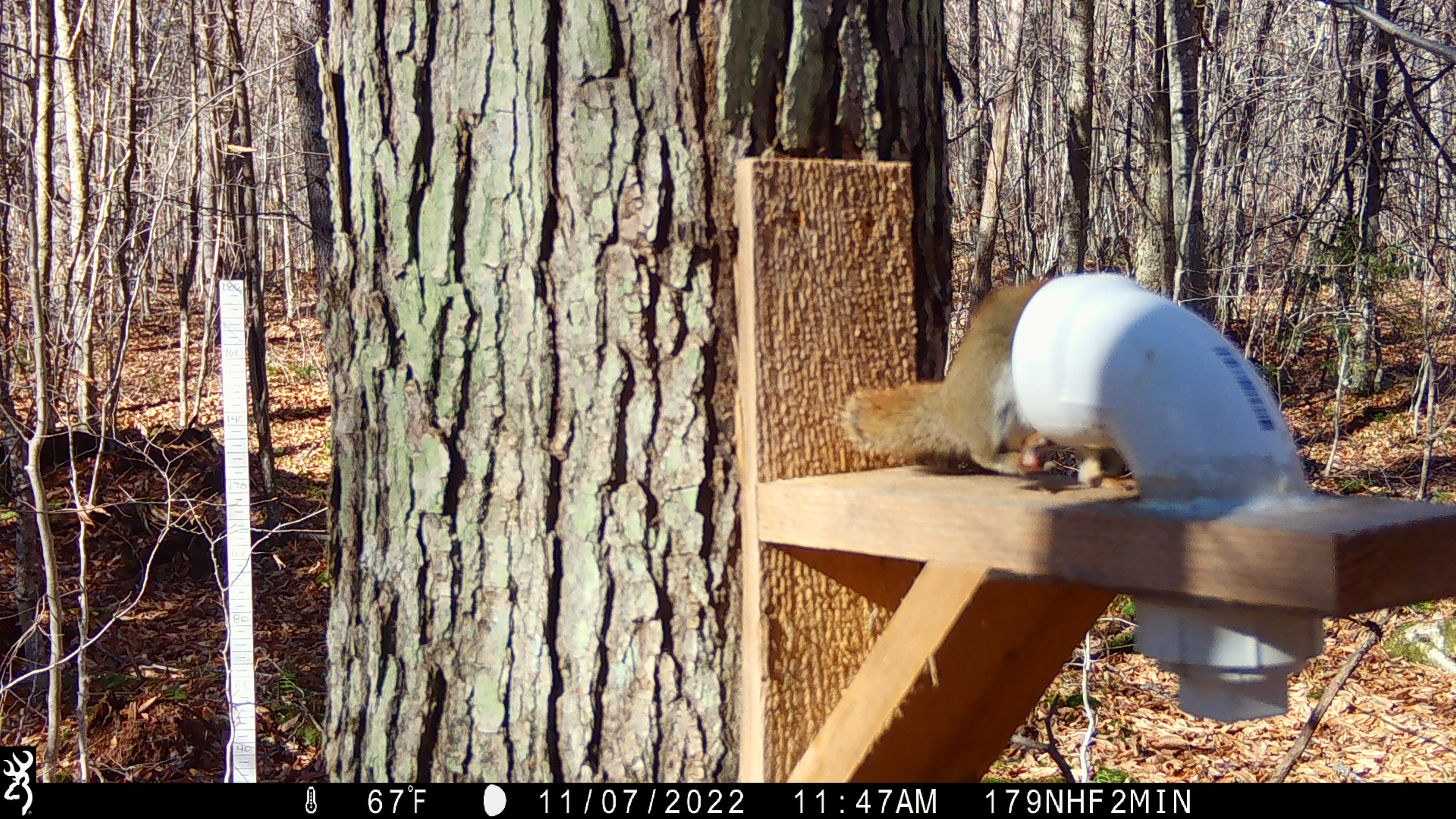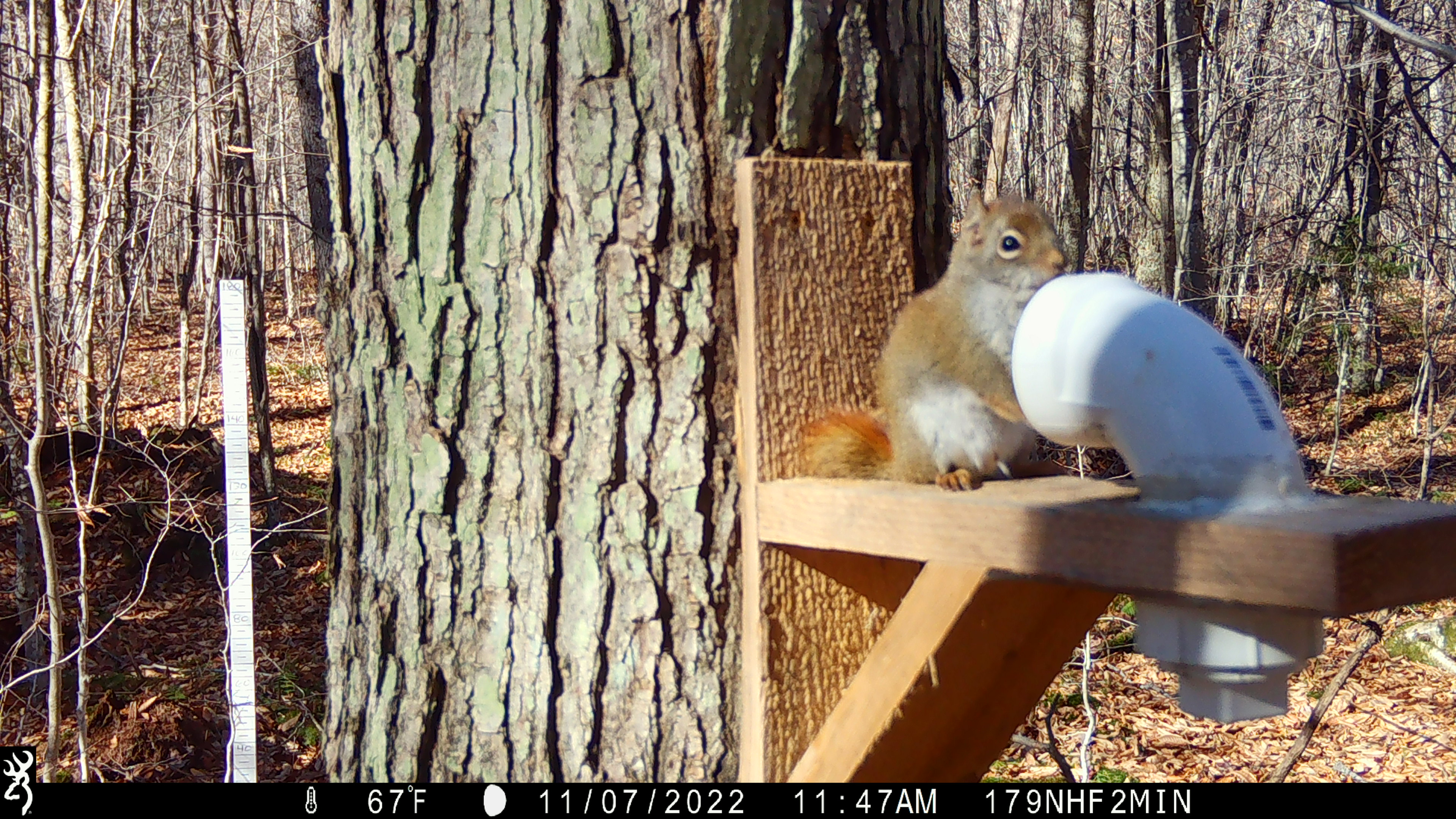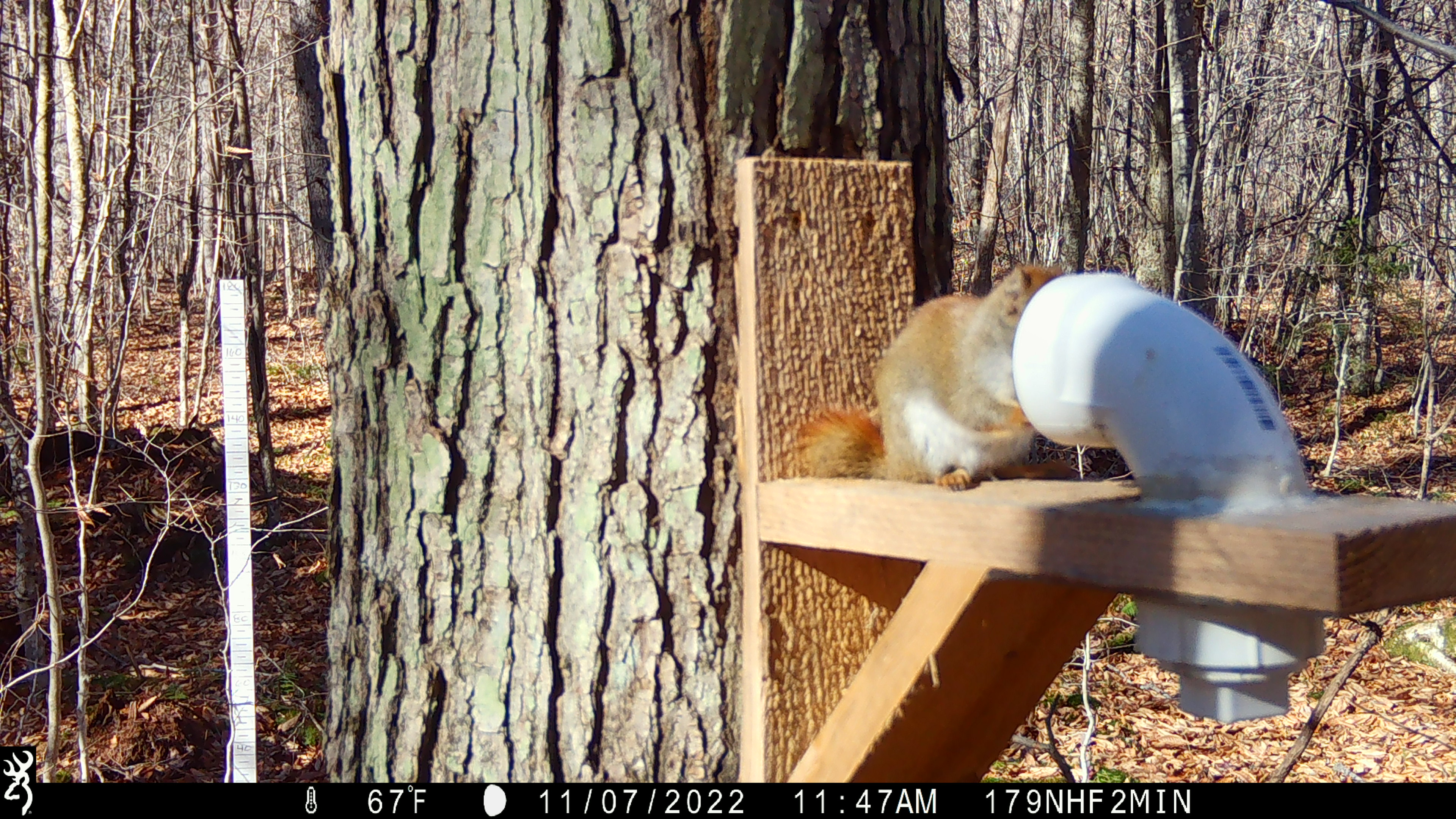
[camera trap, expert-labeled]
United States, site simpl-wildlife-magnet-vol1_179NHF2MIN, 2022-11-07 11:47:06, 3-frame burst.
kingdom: Animalia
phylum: Chordata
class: Mammalia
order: Rodentia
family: Sciuridae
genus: Tamiasciurus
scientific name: Tamiasciurus hudsonicus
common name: red squirrel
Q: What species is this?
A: Red squirrel (Tamiasciurus hudsonicus).